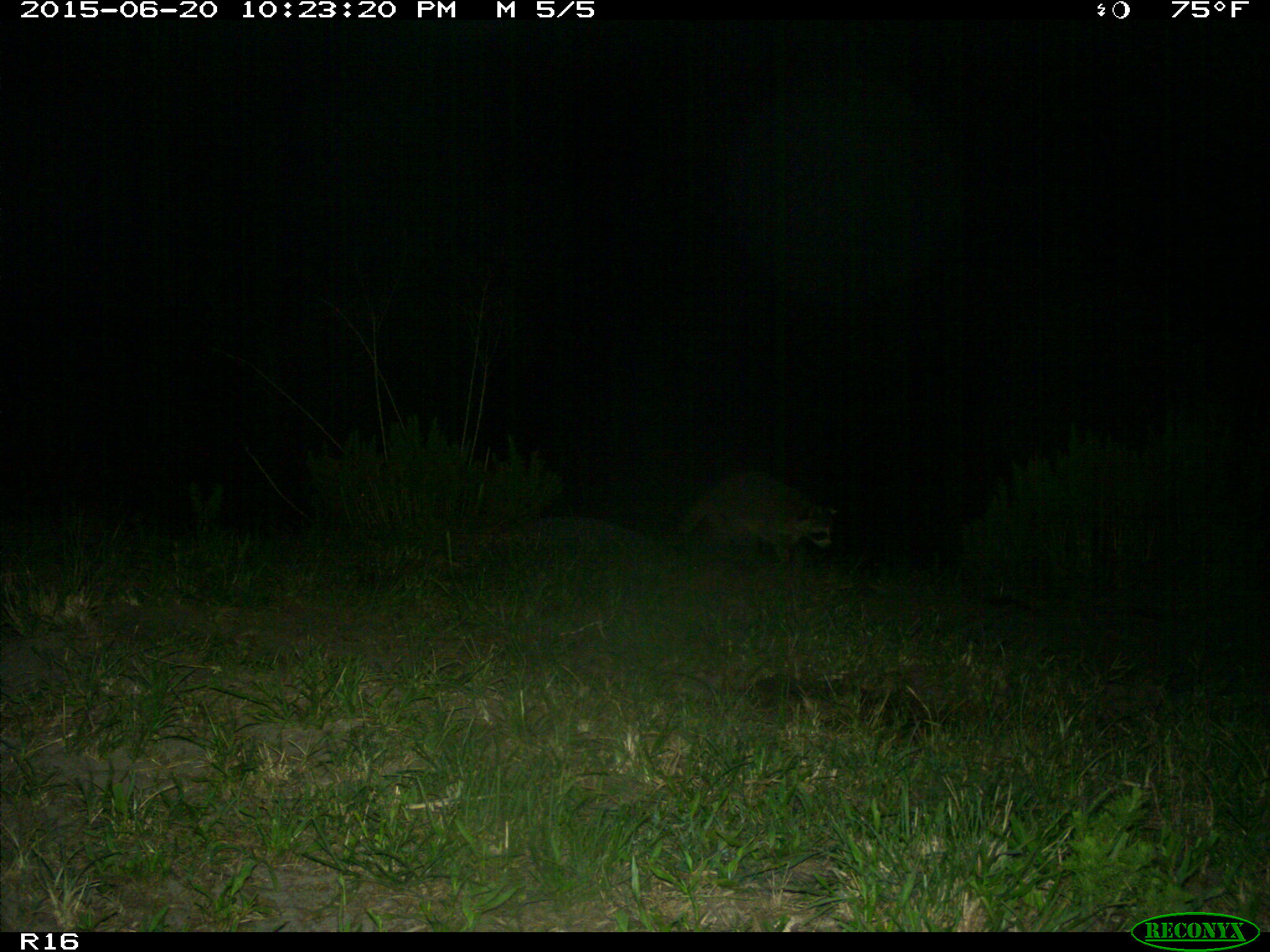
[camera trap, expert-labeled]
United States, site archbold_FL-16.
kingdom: Animalia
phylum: Chordata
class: Mammalia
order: Carnivora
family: Procyonidae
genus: Procyon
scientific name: Procyon lotor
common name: common raccoon